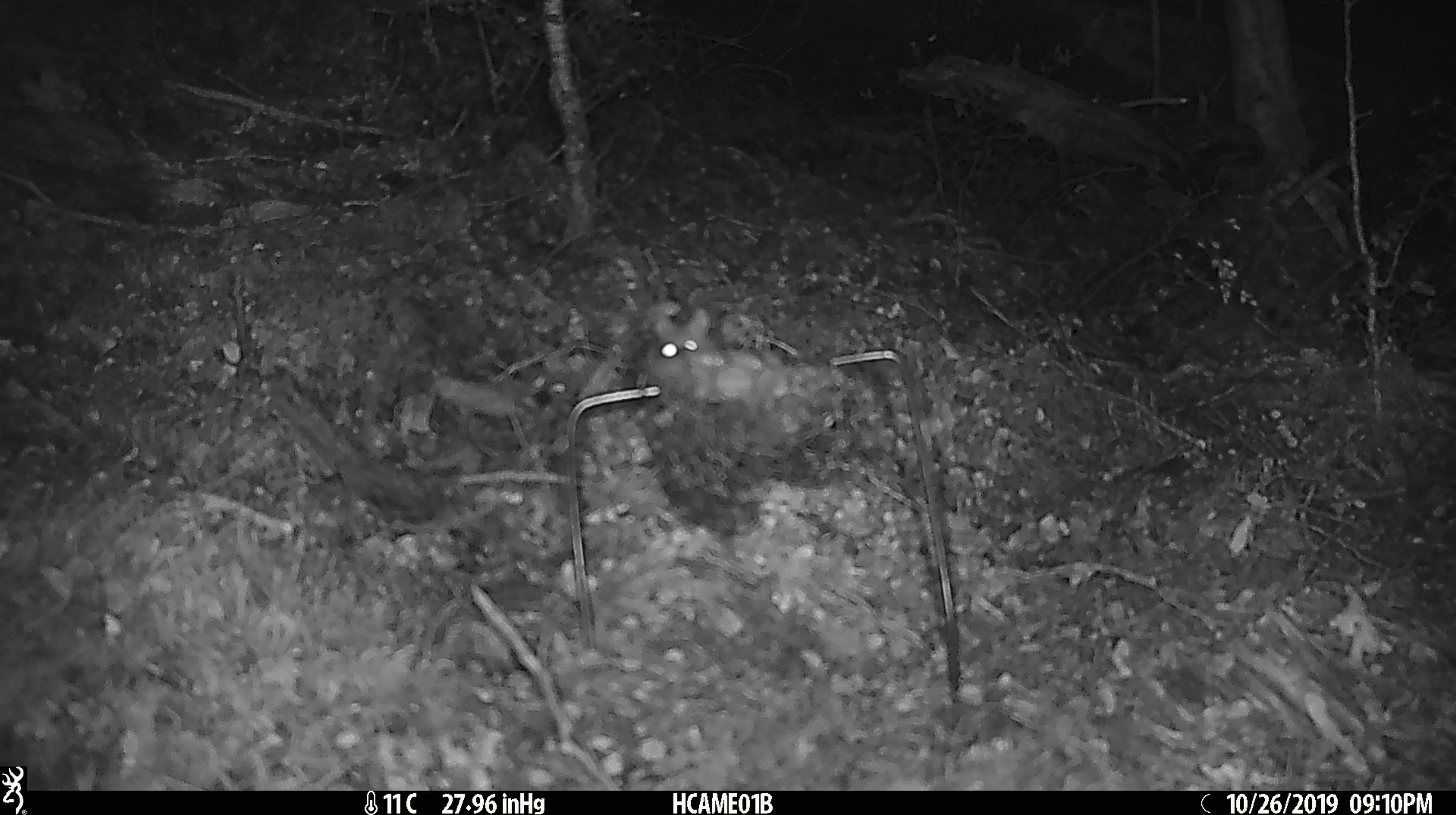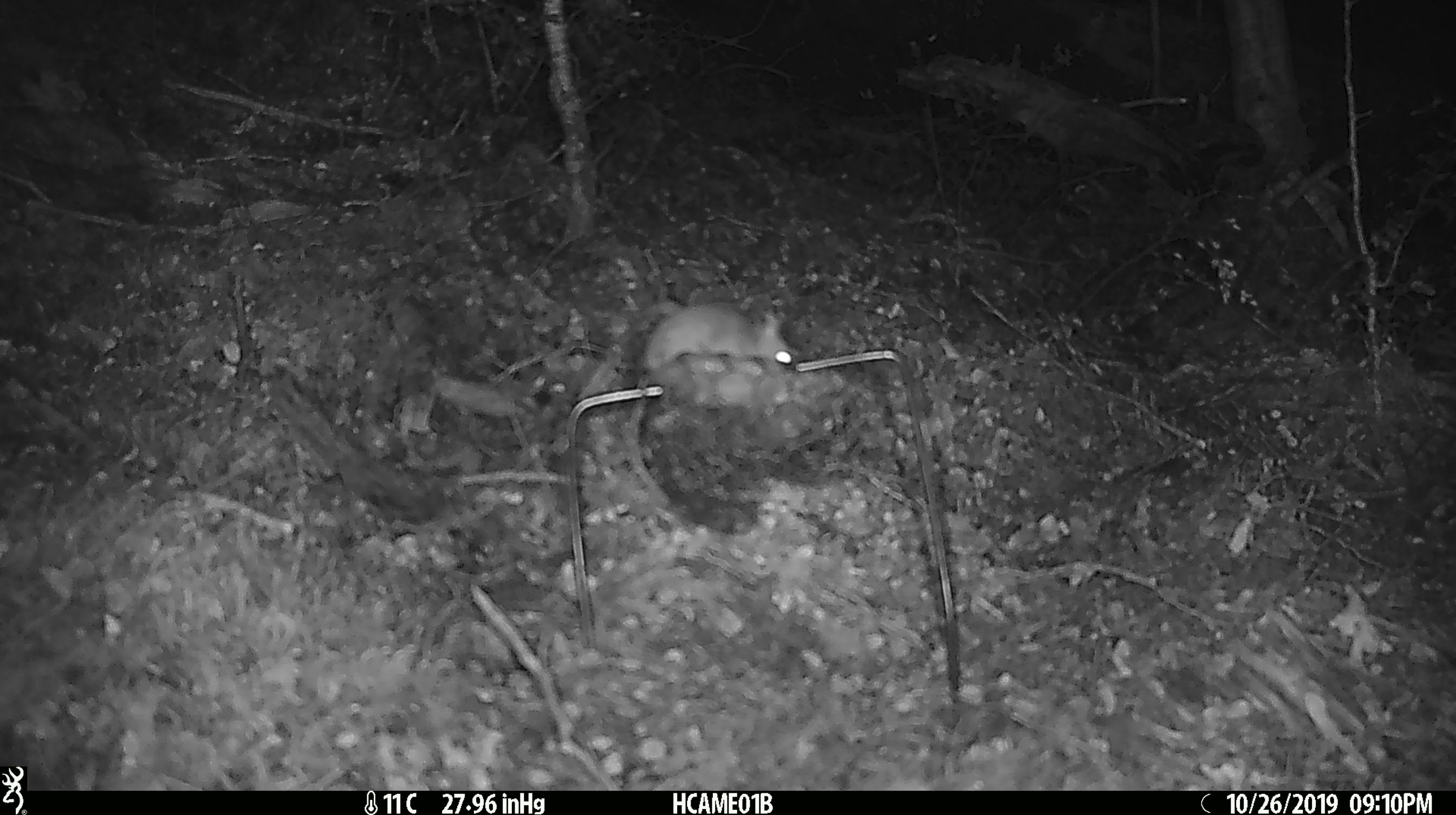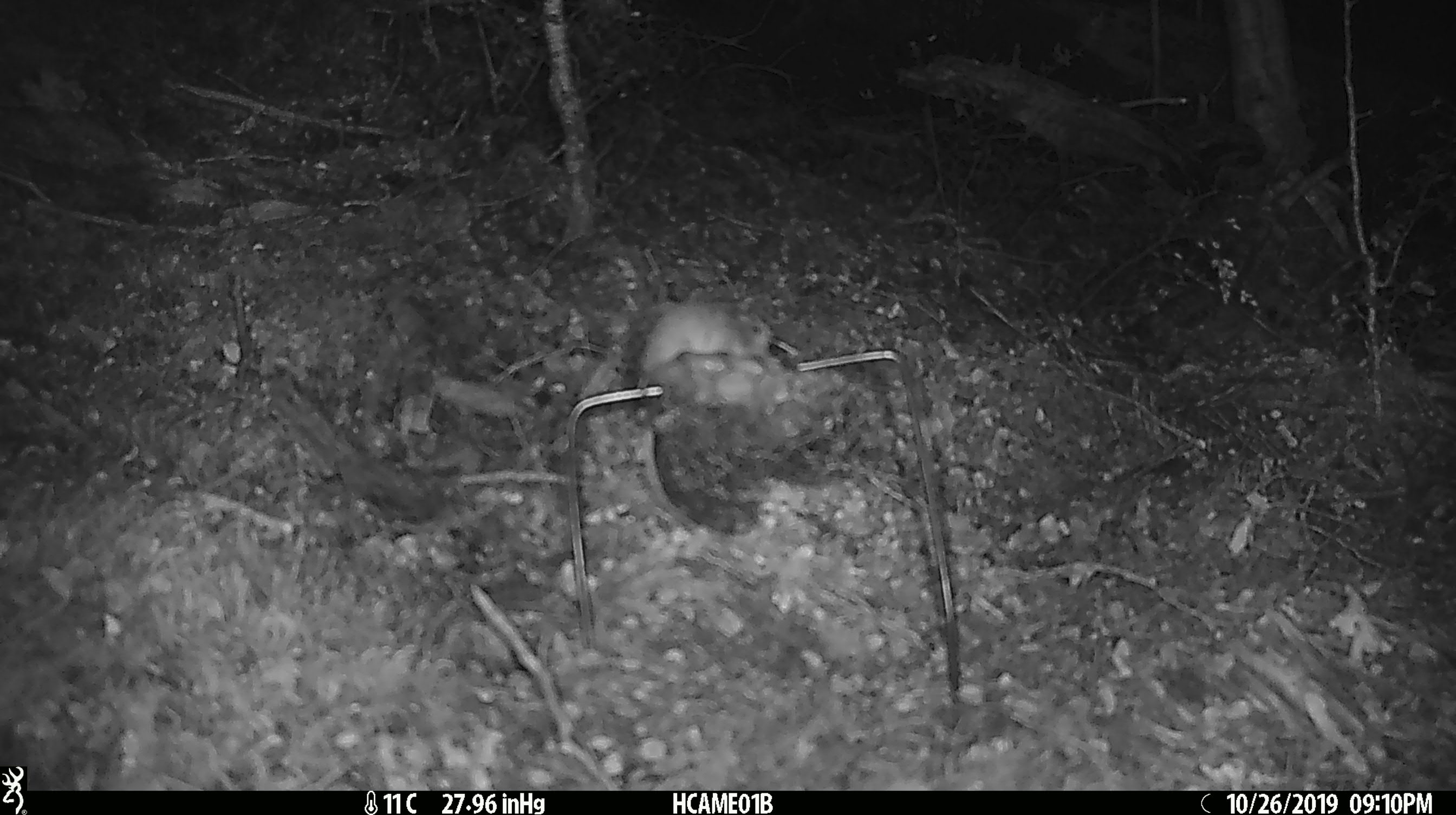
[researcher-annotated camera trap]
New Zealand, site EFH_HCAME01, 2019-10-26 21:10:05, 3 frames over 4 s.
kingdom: Animalia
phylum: Chordata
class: Mammalia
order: Rodentia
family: Muridae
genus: Mus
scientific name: Mus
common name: mouse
Mouse (Mus).